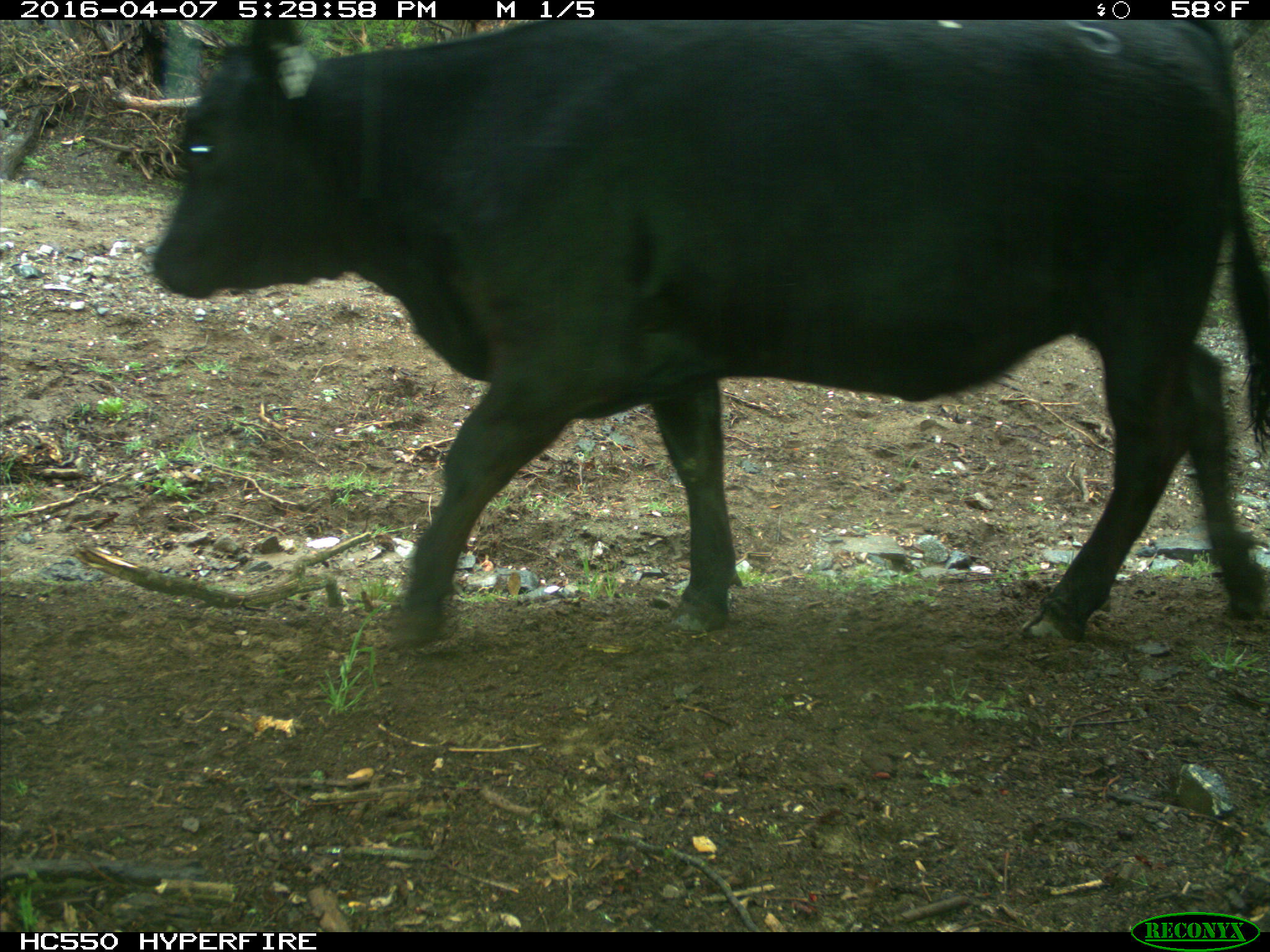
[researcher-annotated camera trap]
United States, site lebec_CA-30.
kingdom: Animalia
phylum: Chordata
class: Mammalia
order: Artiodactyla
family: Bovidae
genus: Bos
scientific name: Bos taurus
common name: domestic cow